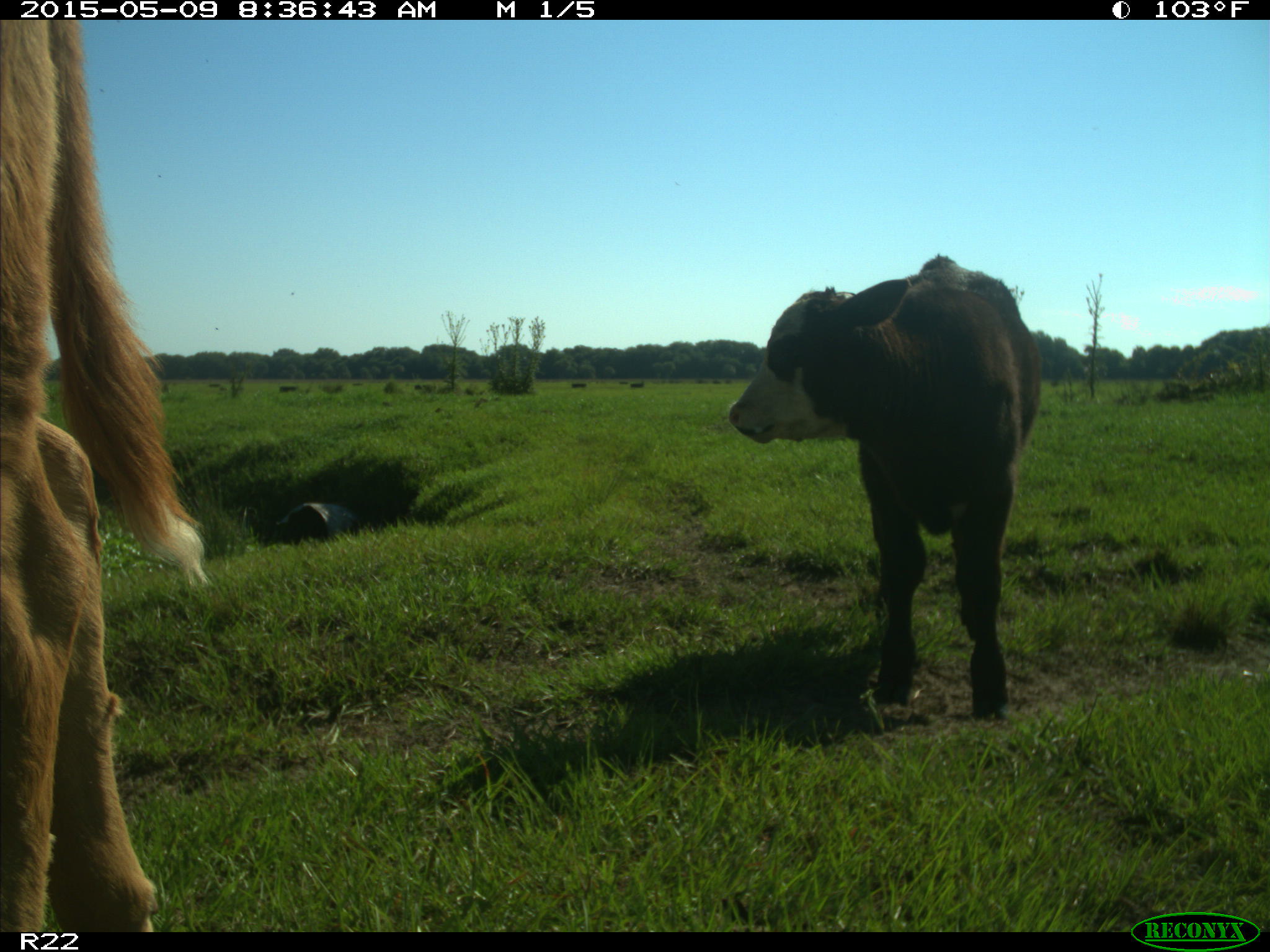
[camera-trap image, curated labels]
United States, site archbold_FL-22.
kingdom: Animalia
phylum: Chordata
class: Mammalia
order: Artiodactyla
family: Bovidae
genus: Bos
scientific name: Bos taurus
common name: domestic cow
Bos taurus (domestic cow).